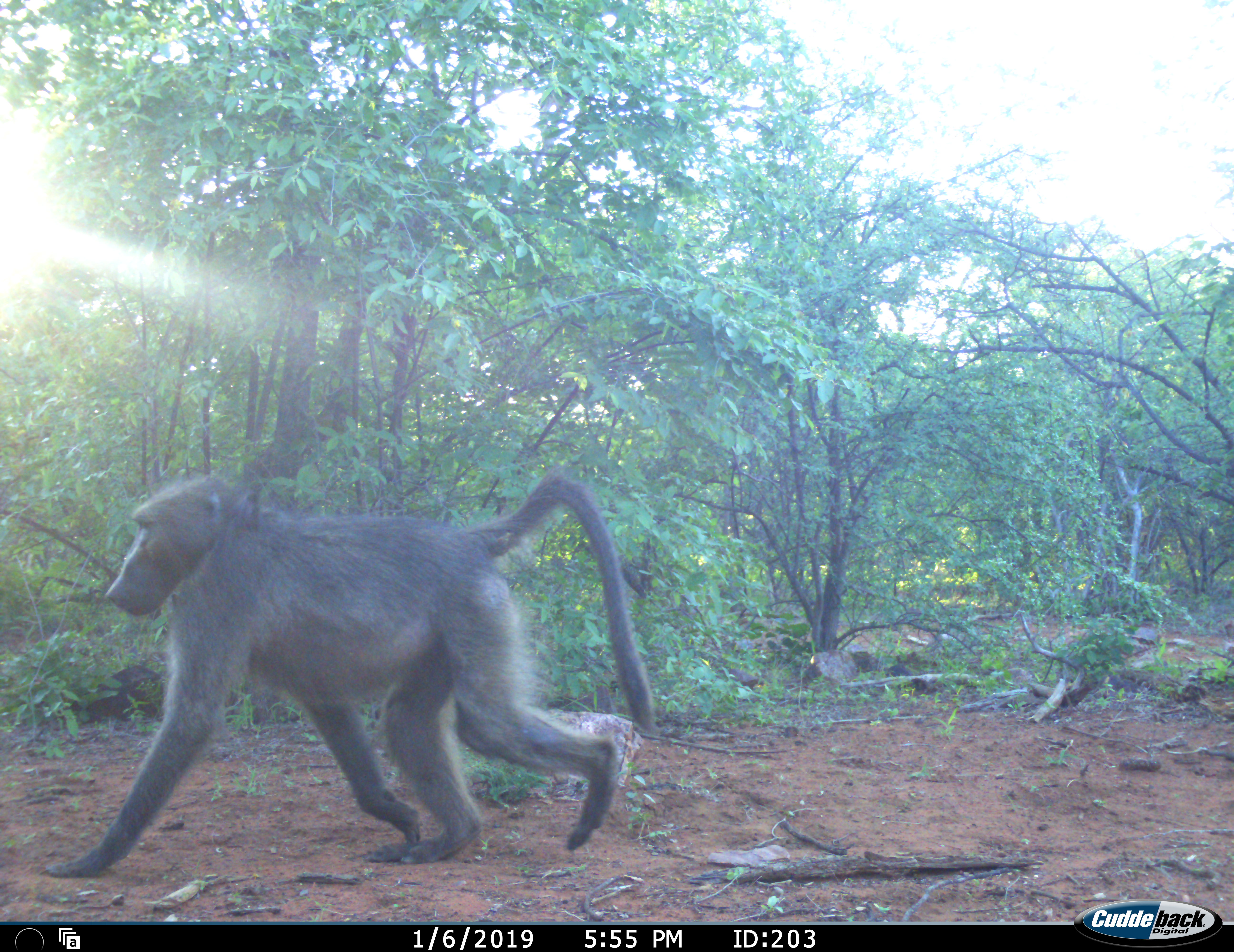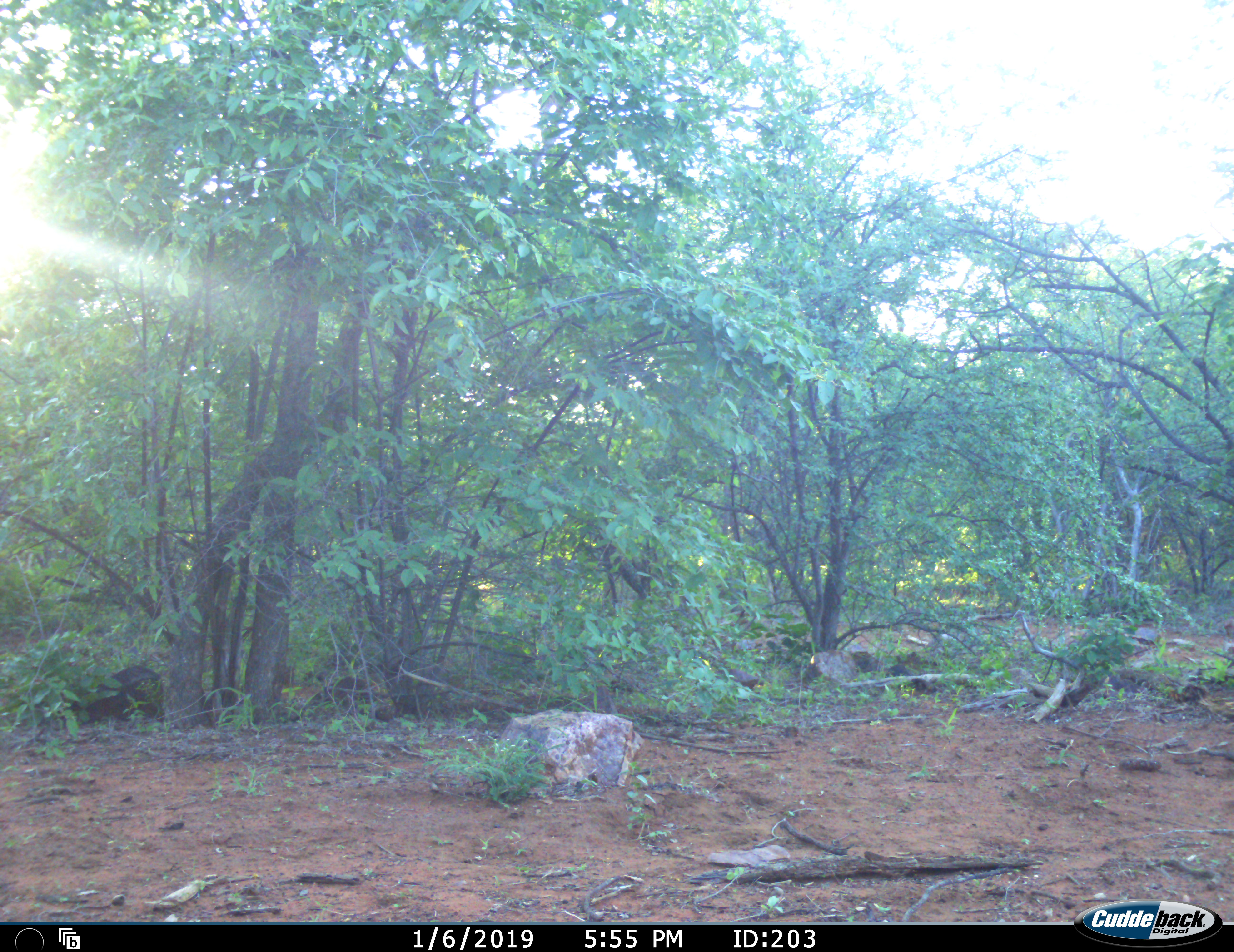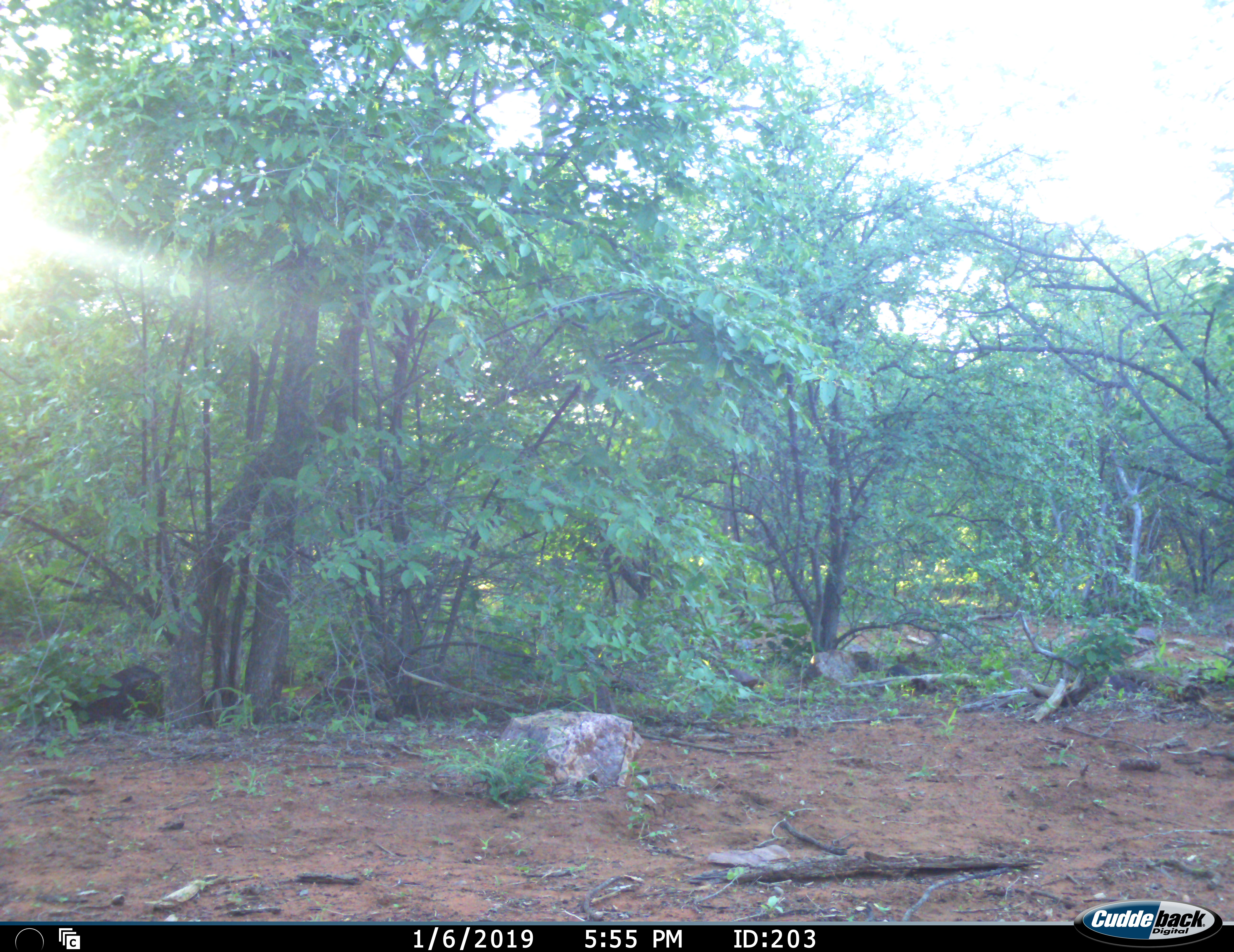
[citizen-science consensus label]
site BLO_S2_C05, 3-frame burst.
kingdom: Animalia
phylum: Chordata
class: Mammalia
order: Primates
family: Cercopithecidae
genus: Papio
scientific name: Papio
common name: baboon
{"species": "baboon (Papio)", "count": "1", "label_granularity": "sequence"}